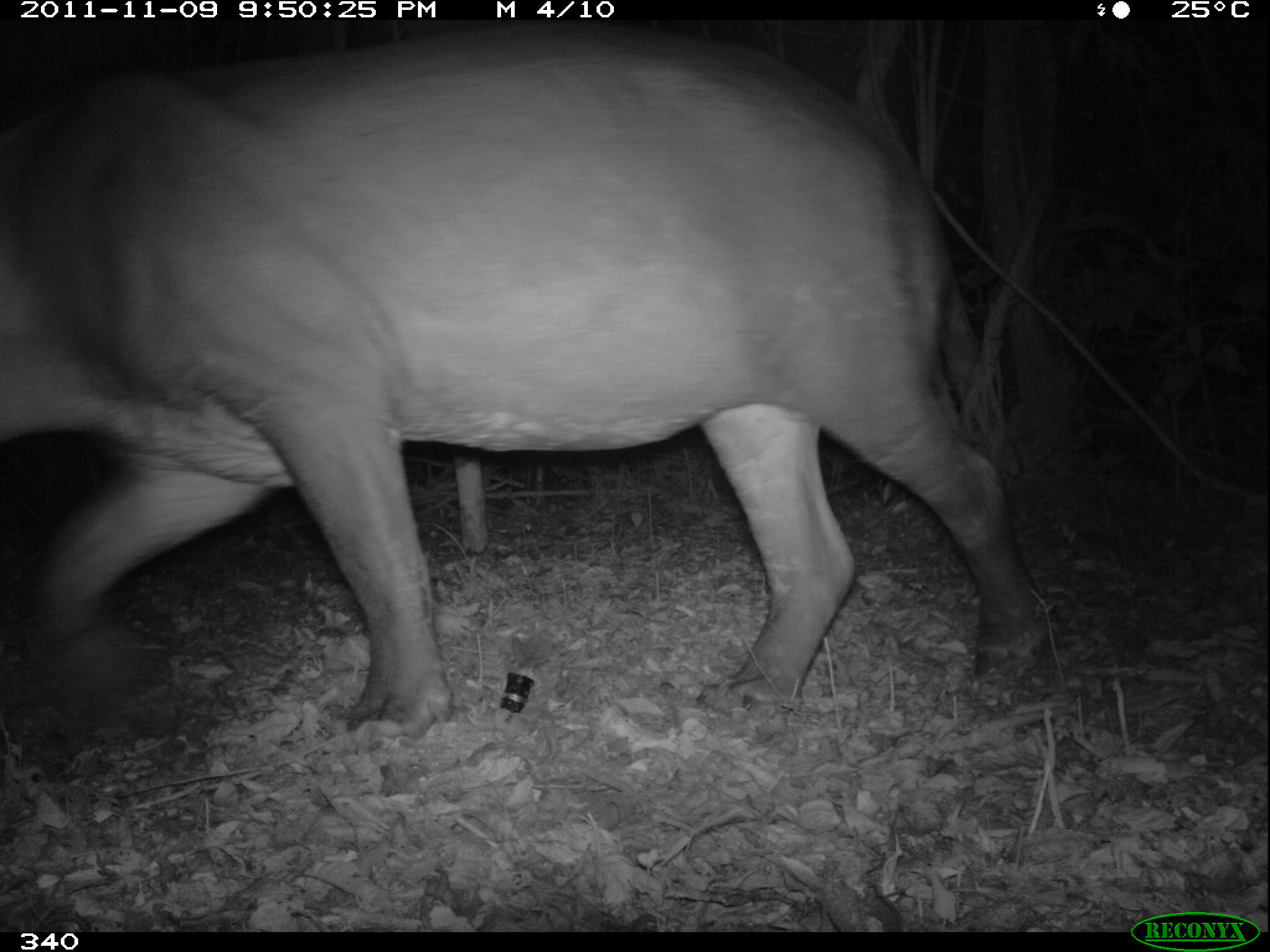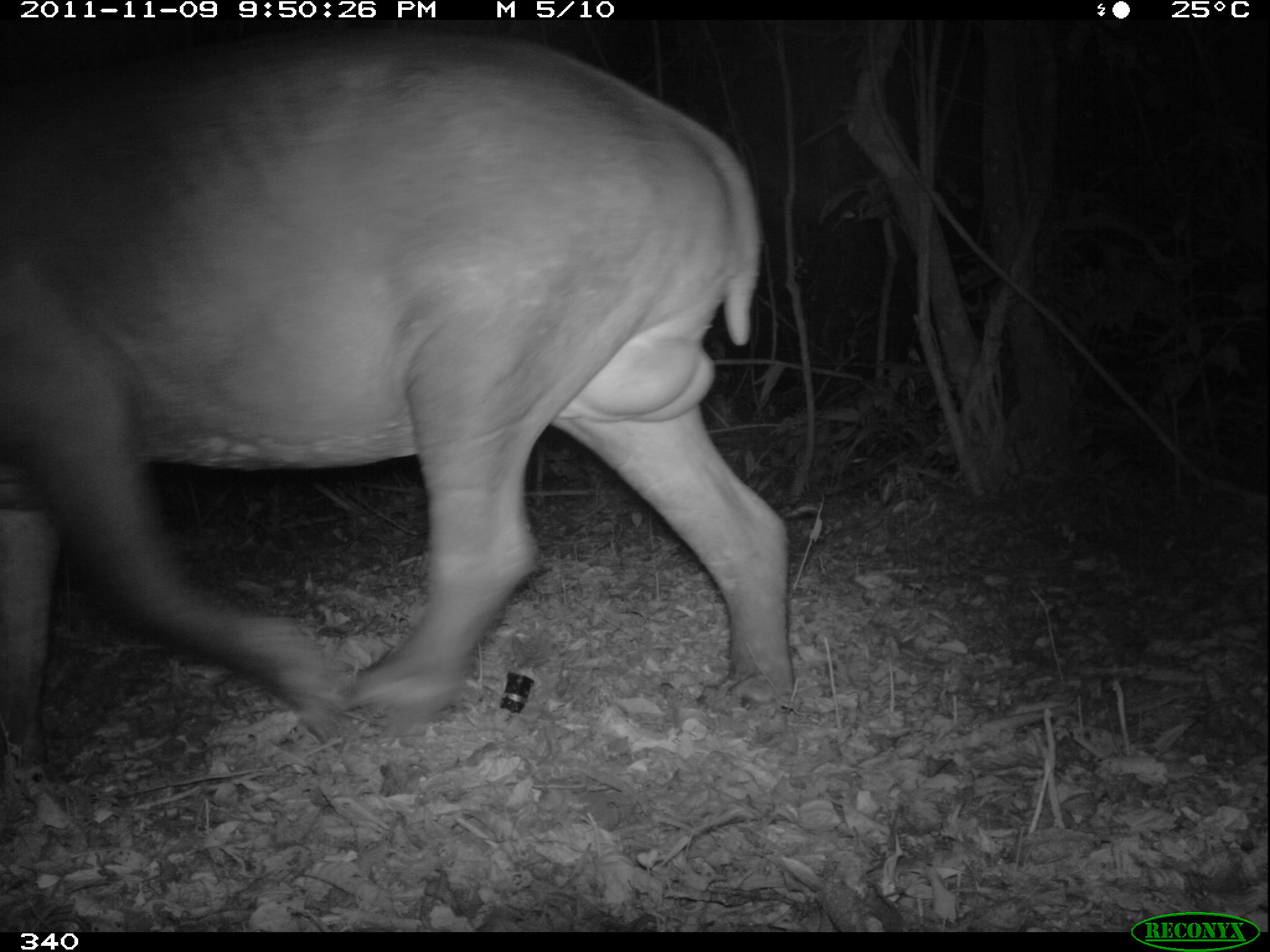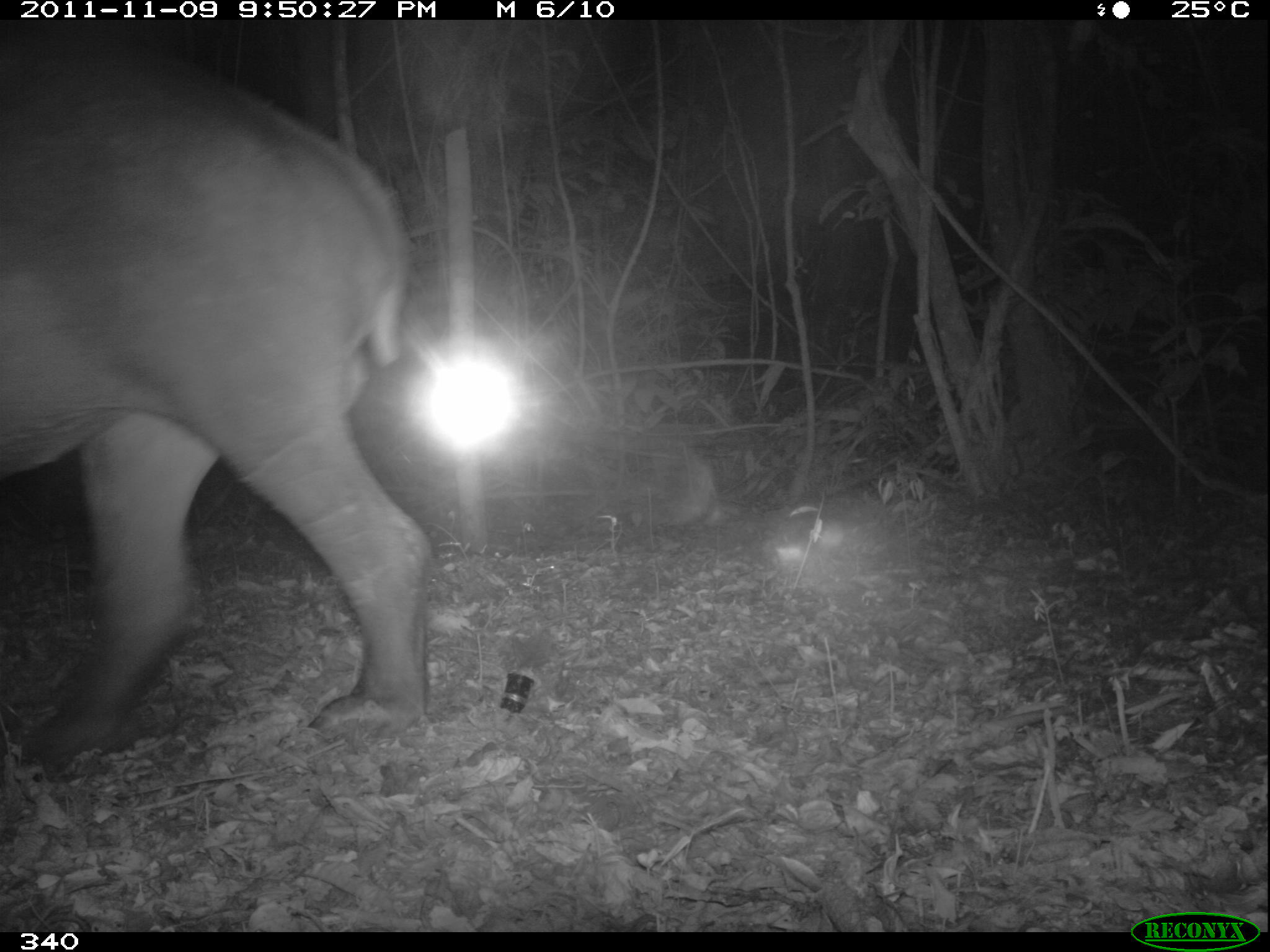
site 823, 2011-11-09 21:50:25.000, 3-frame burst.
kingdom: Animalia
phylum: Chordata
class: Mammalia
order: Perissodactyla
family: Tapiridae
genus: Tapirus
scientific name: Tapirus terrestris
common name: south american tapir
Tapirus terrestris (south american tapir).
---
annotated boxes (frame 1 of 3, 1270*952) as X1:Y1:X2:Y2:
tapirus terrestris: 0:27:1063:737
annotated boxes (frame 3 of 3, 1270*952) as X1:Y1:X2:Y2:
tapirus terrestris: 0:49:430:778